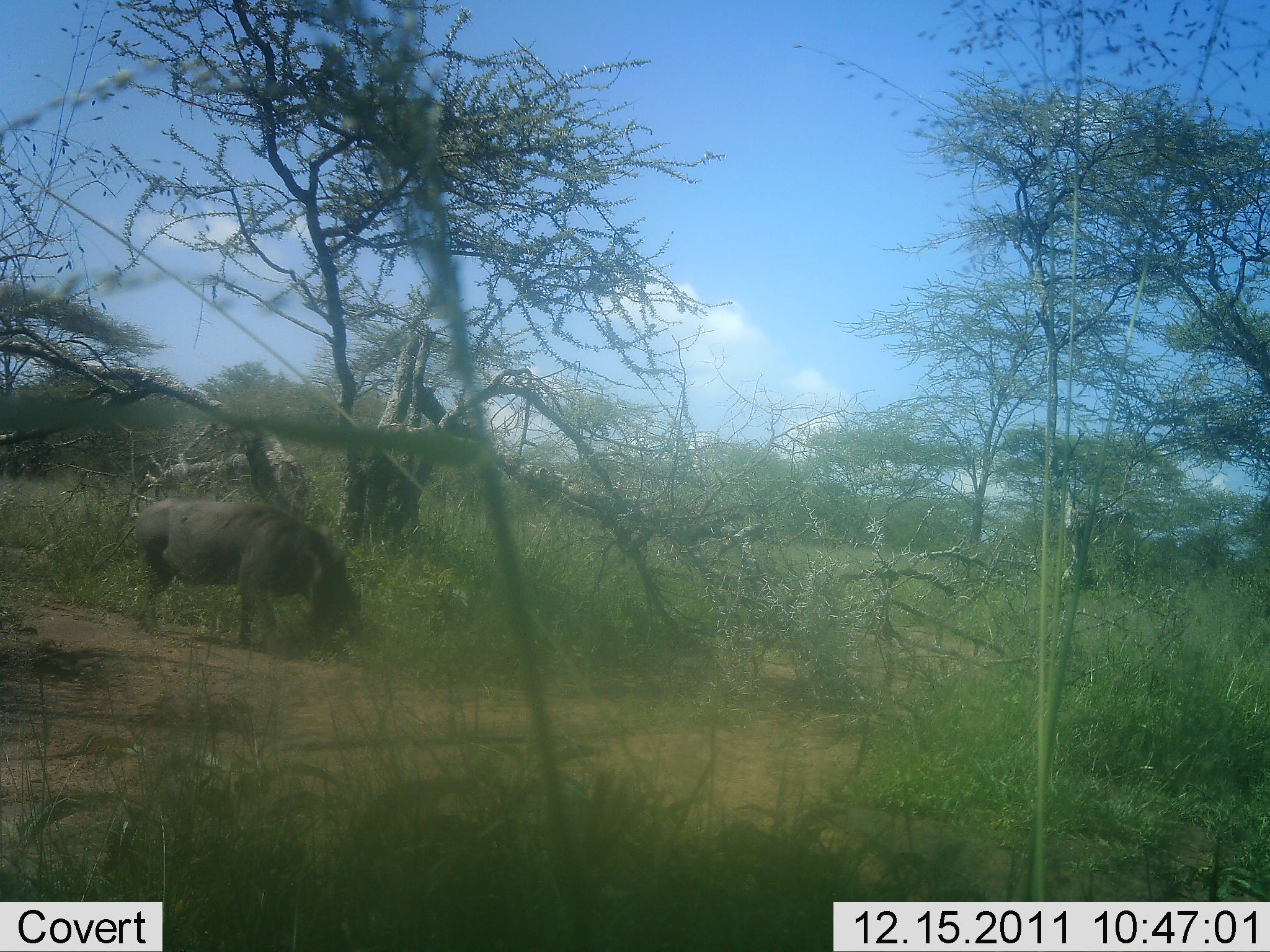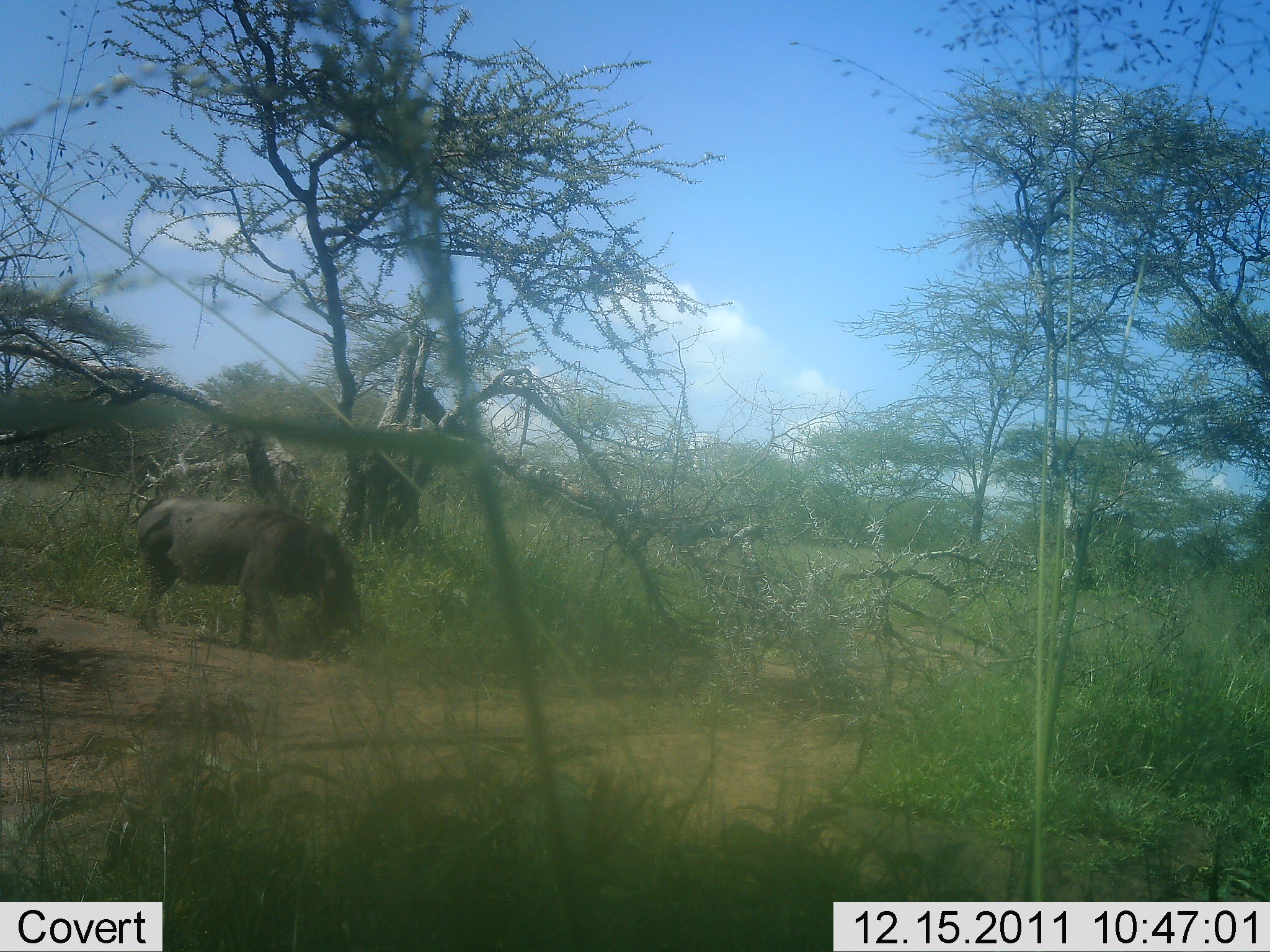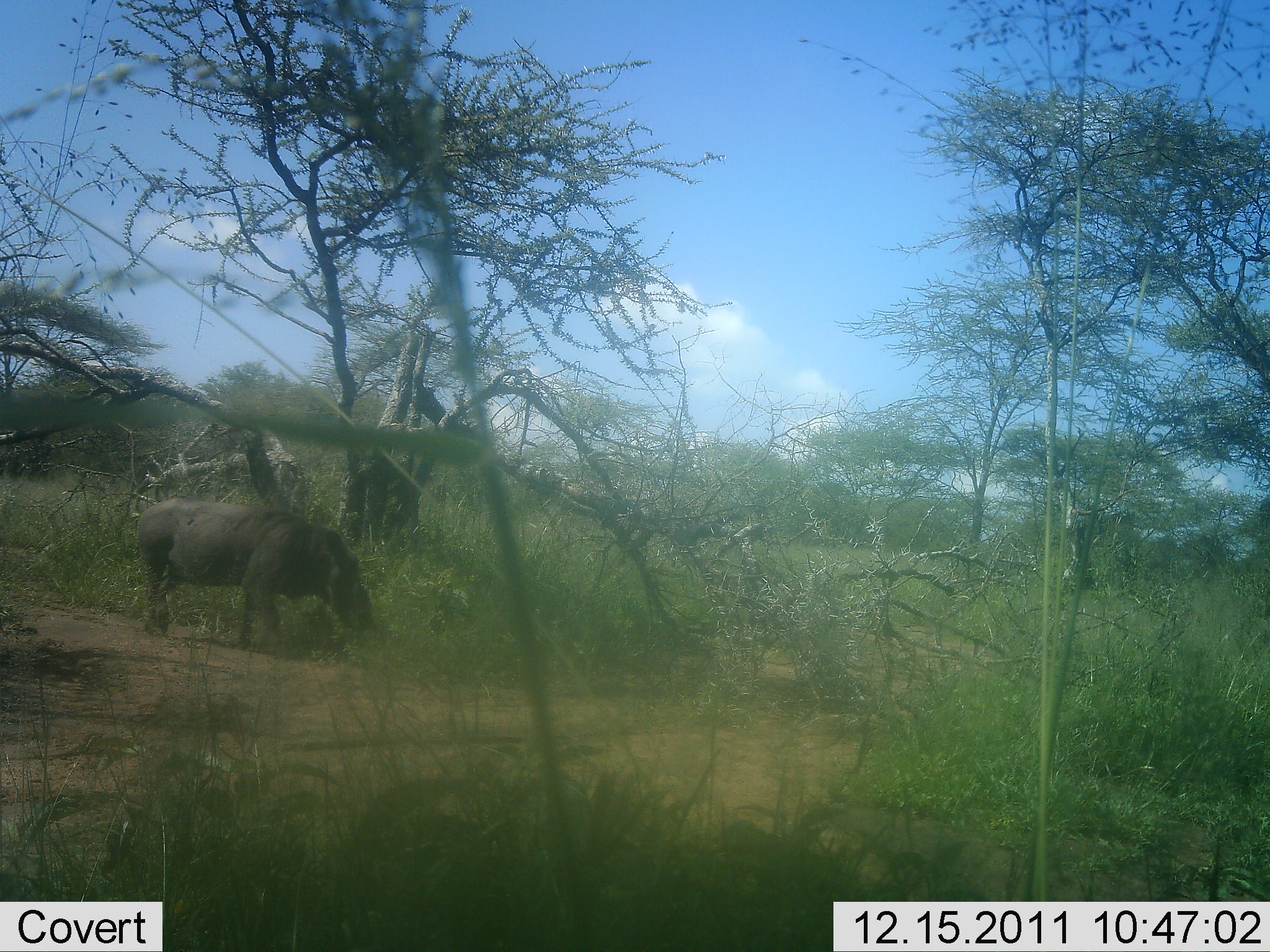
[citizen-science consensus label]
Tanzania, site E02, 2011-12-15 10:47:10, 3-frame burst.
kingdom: Animalia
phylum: Chordata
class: Mammalia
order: Artiodactyla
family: Suidae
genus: Phacochoerus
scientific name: Phacochoerus africanus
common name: warthog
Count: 1.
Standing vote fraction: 10%.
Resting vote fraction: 0%.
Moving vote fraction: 0%.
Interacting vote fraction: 0%.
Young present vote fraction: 0%.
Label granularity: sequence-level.